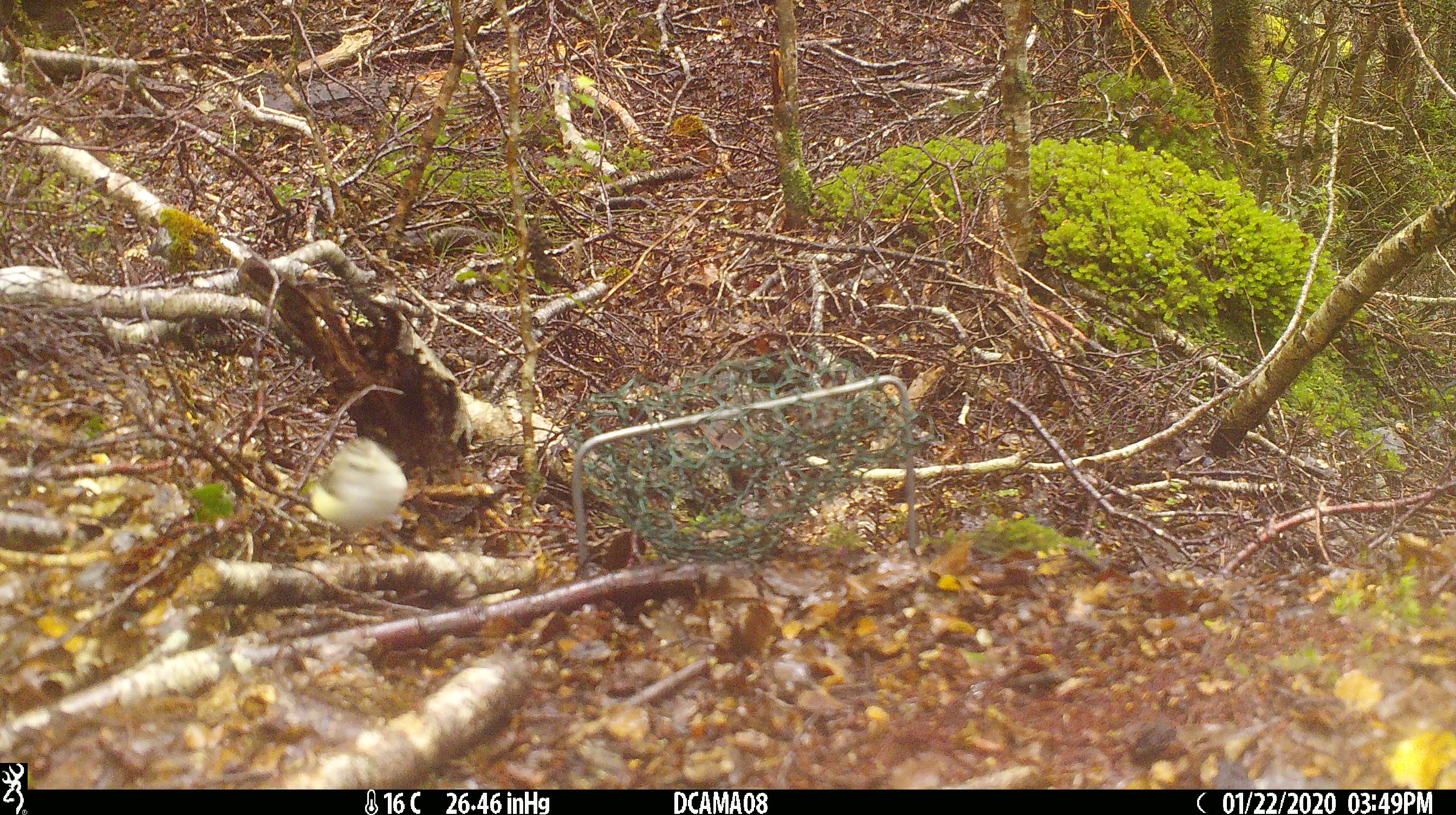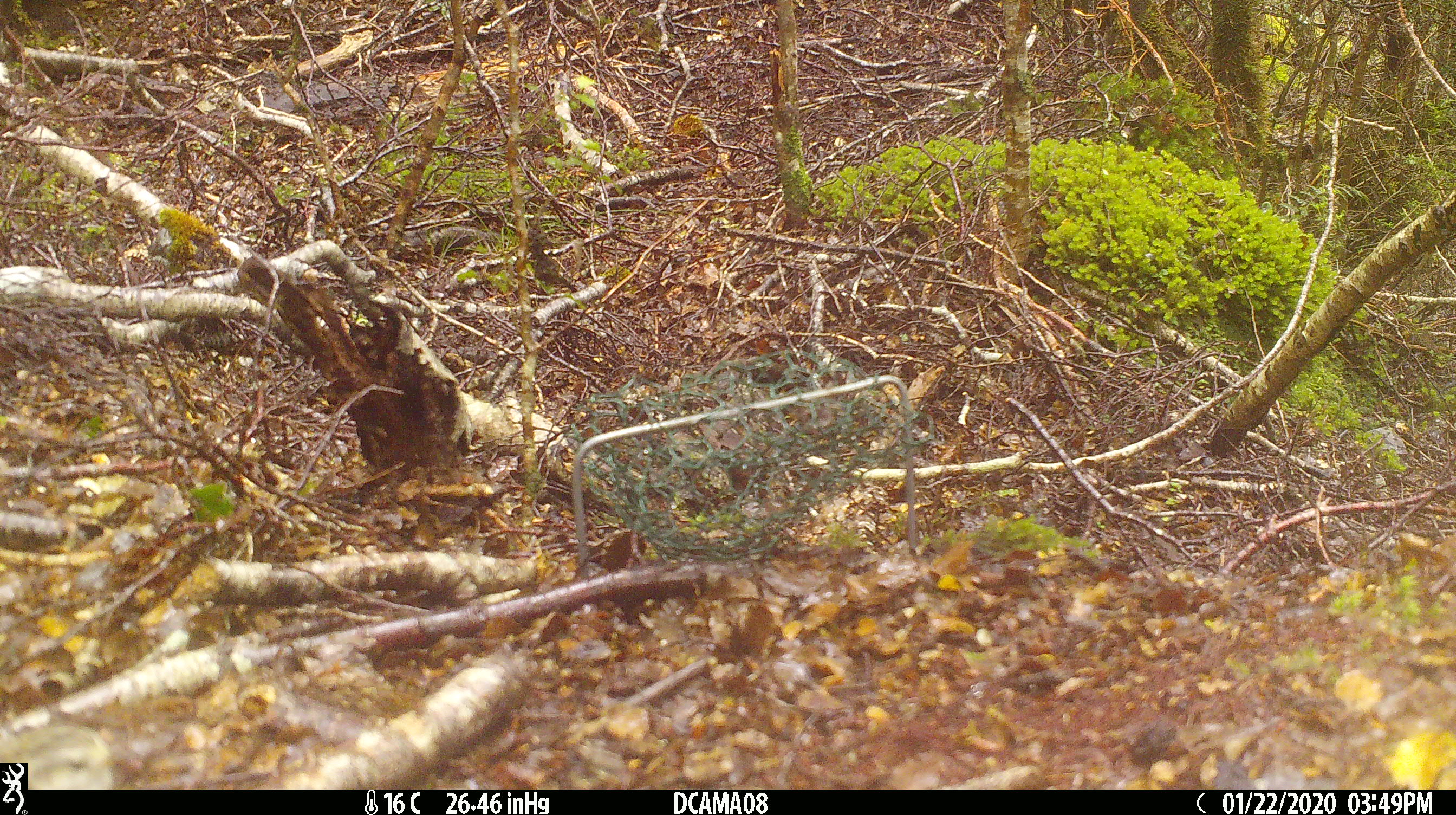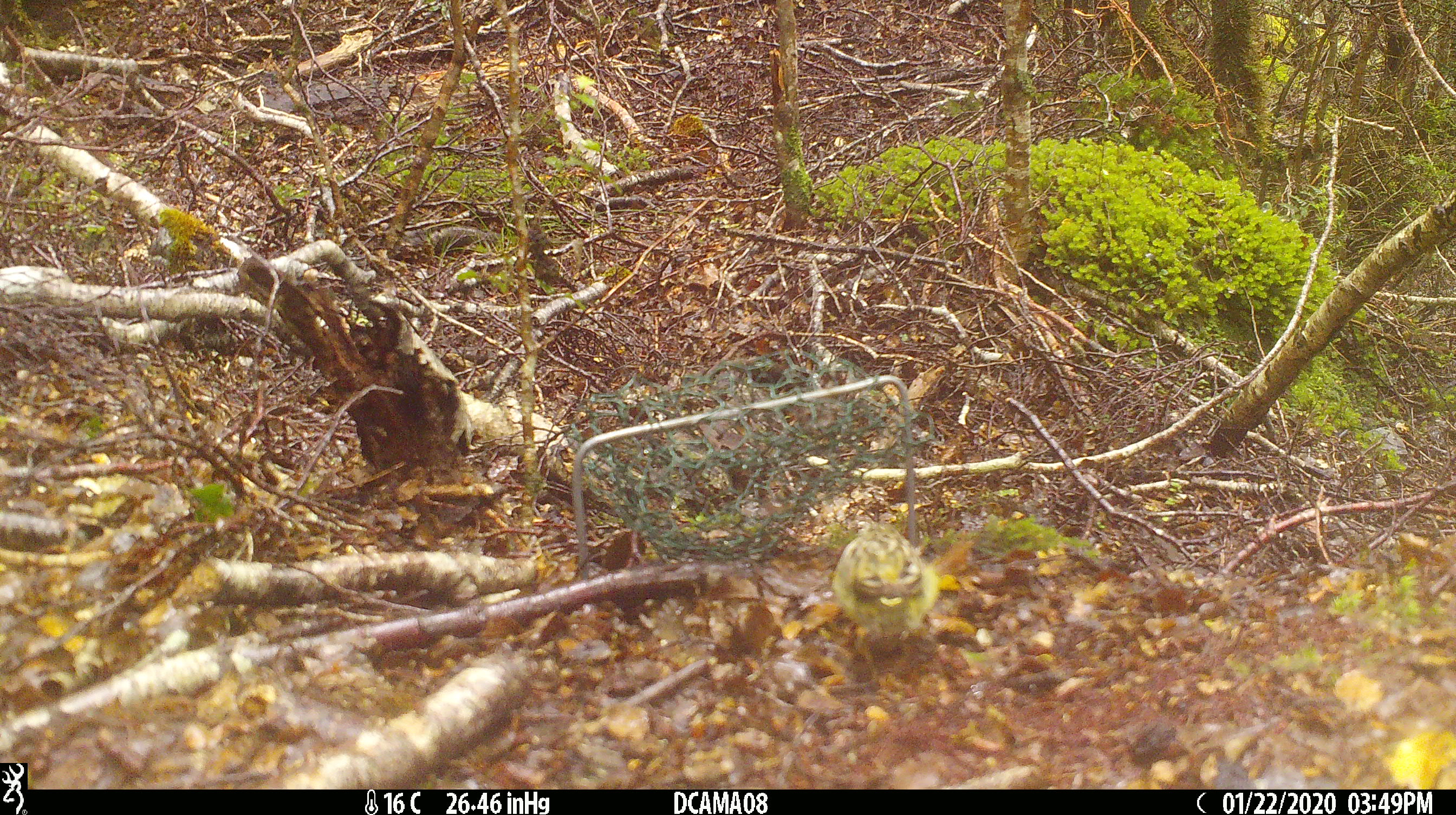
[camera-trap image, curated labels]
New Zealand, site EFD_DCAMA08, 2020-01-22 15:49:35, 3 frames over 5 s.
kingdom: Animalia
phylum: Chordata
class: Aves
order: Passeriformes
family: Acanthisittidae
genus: Acanthisitta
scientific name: Acanthisitta chloris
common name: rifleman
Rifleman (Acanthisitta chloris).